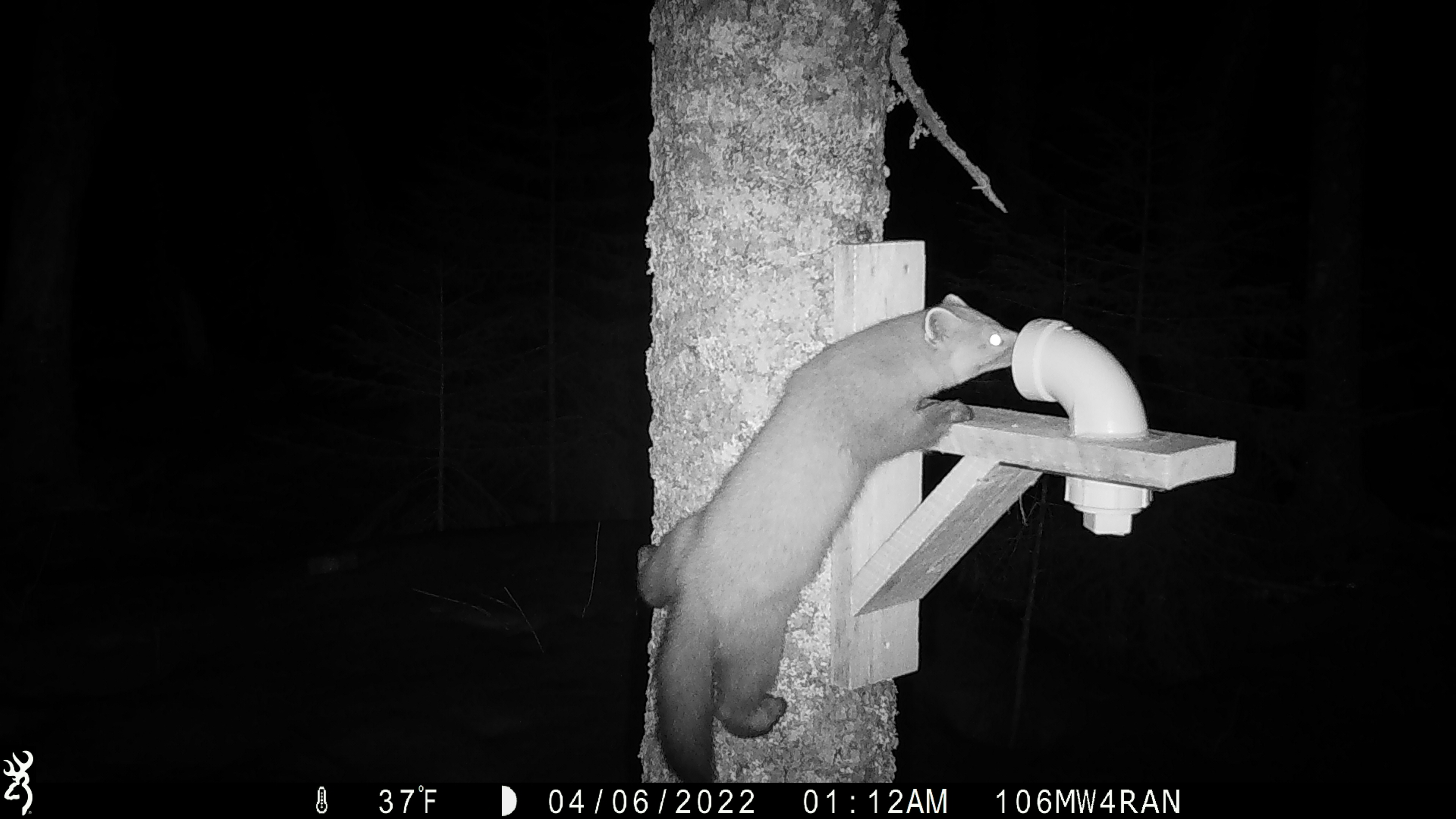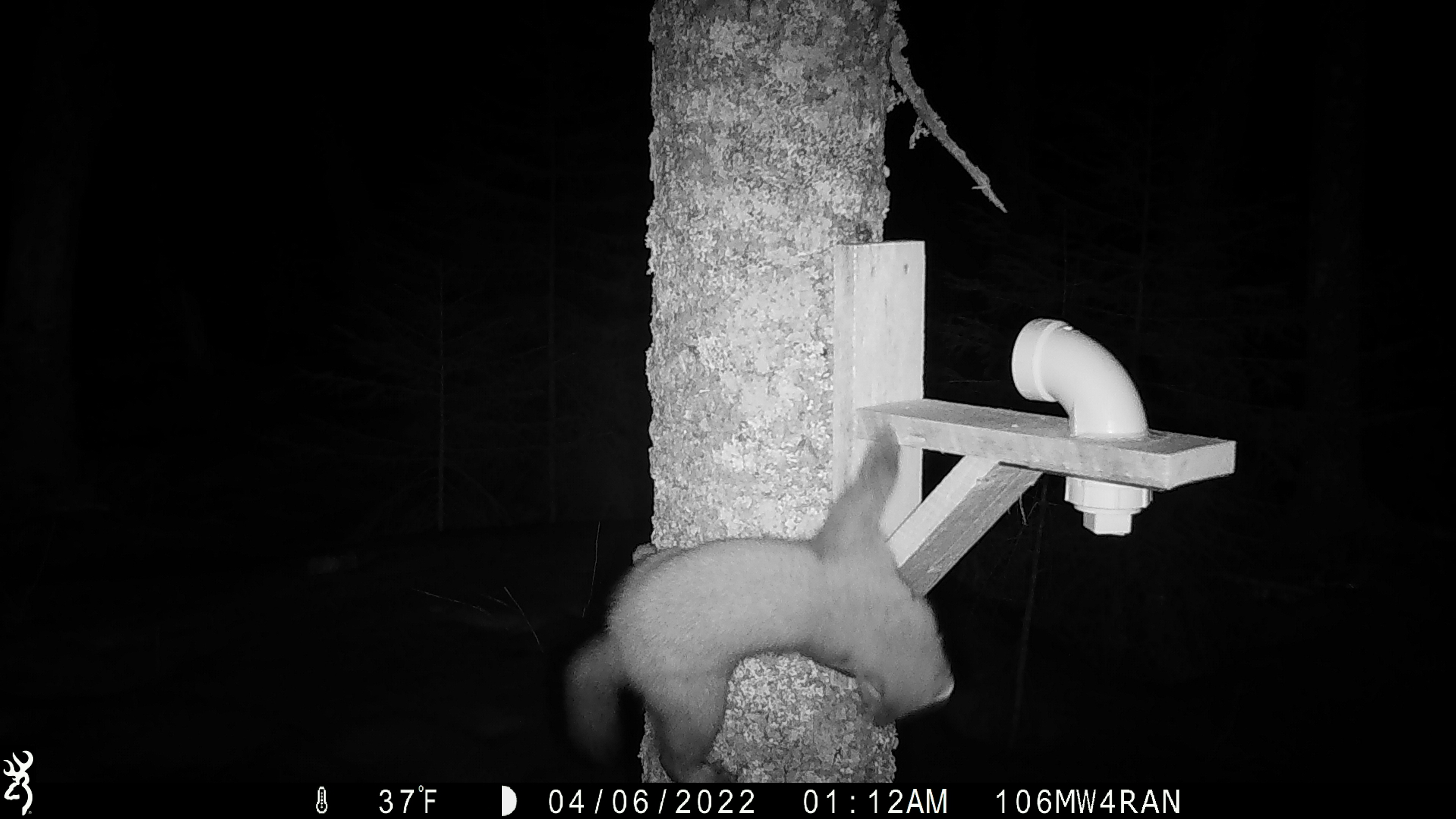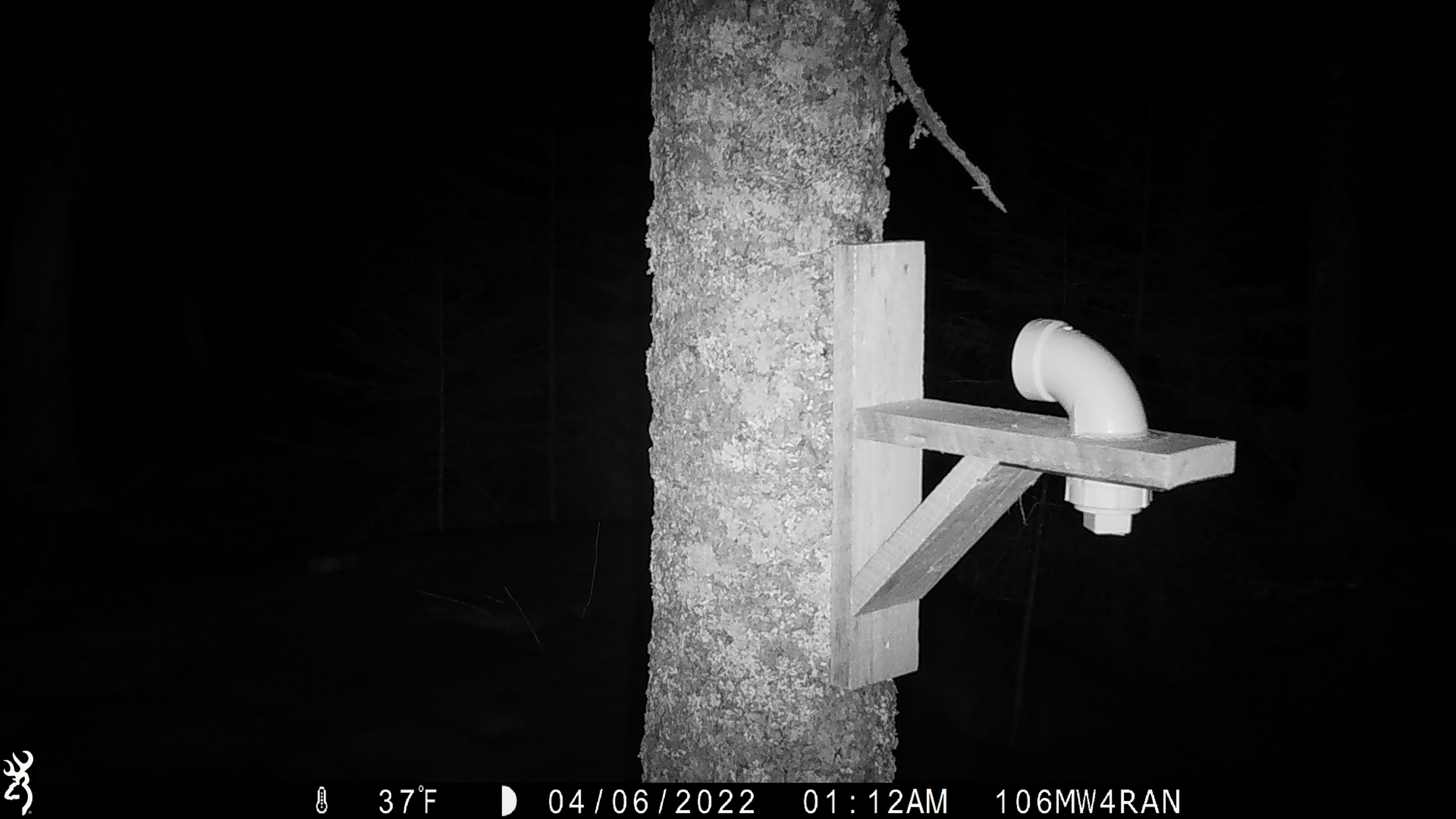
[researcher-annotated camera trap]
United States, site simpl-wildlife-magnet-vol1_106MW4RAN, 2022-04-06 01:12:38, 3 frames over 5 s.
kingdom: Animalia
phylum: Chordata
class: Mammalia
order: Carnivora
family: Mustelidae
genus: Martes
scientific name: Martes americana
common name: american marten